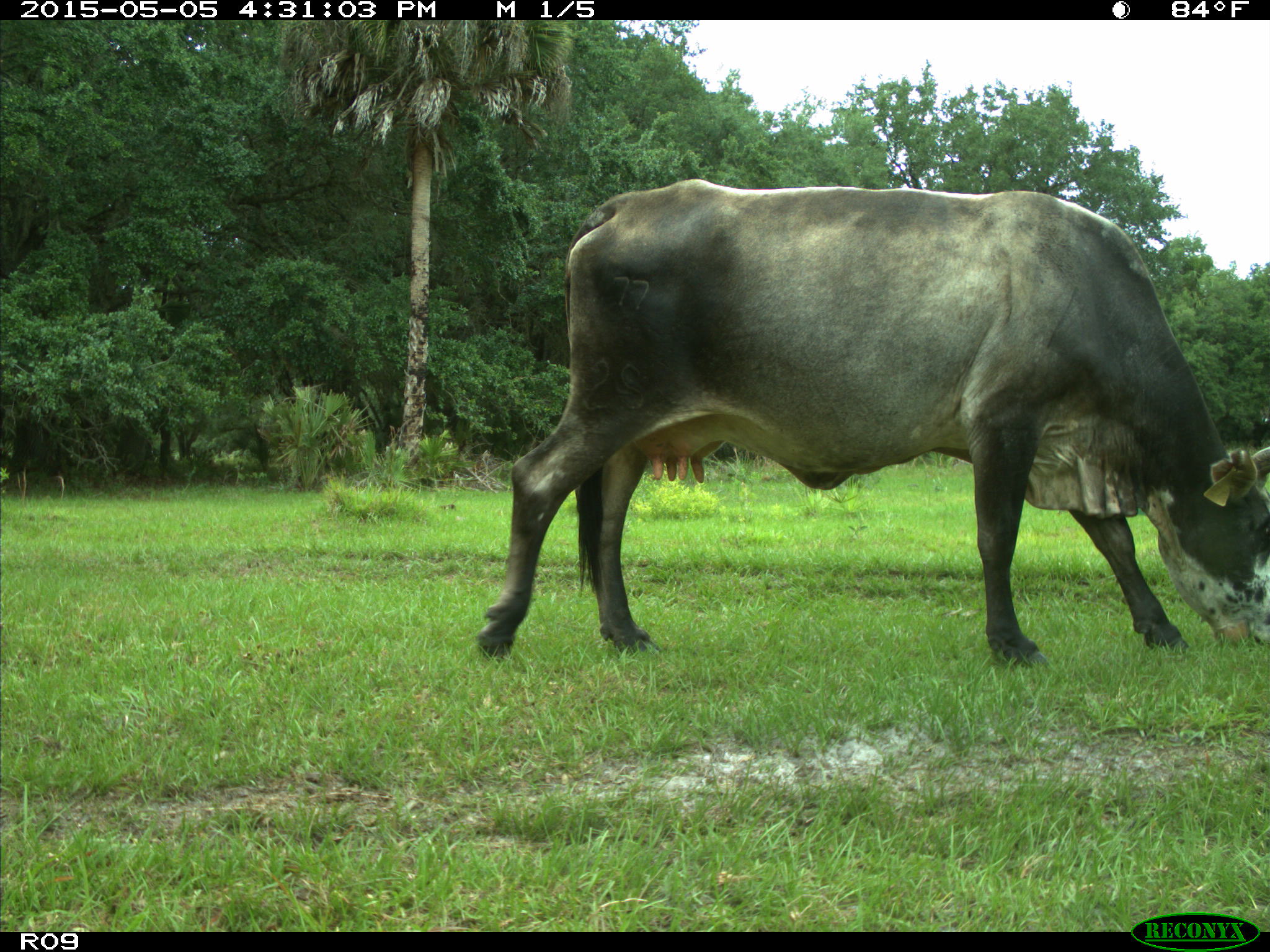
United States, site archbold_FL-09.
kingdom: Animalia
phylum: Chordata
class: Mammalia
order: Artiodactyla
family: Bovidae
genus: Bos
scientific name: Bos taurus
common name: domestic cow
Bos taurus (domestic cow).